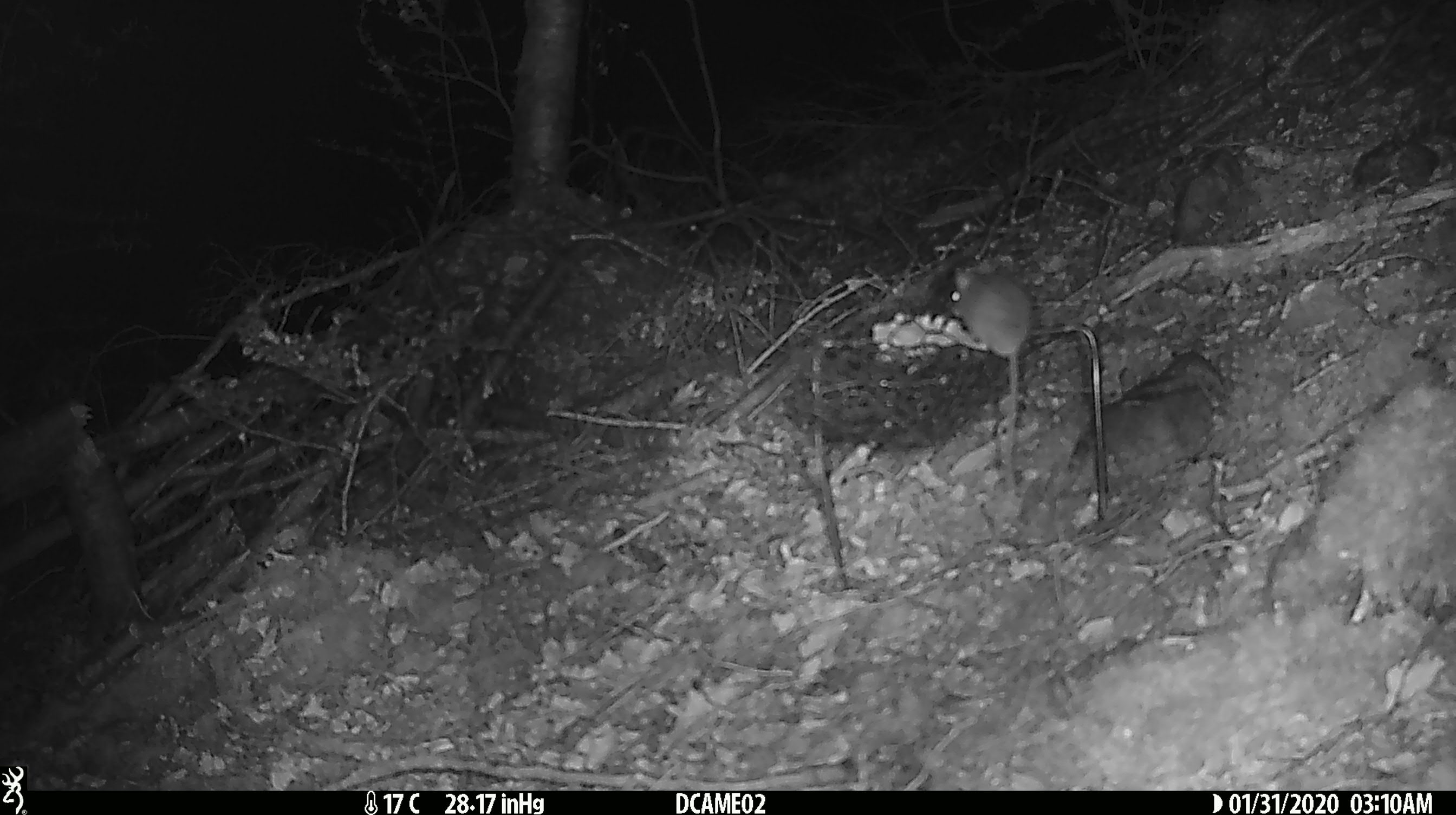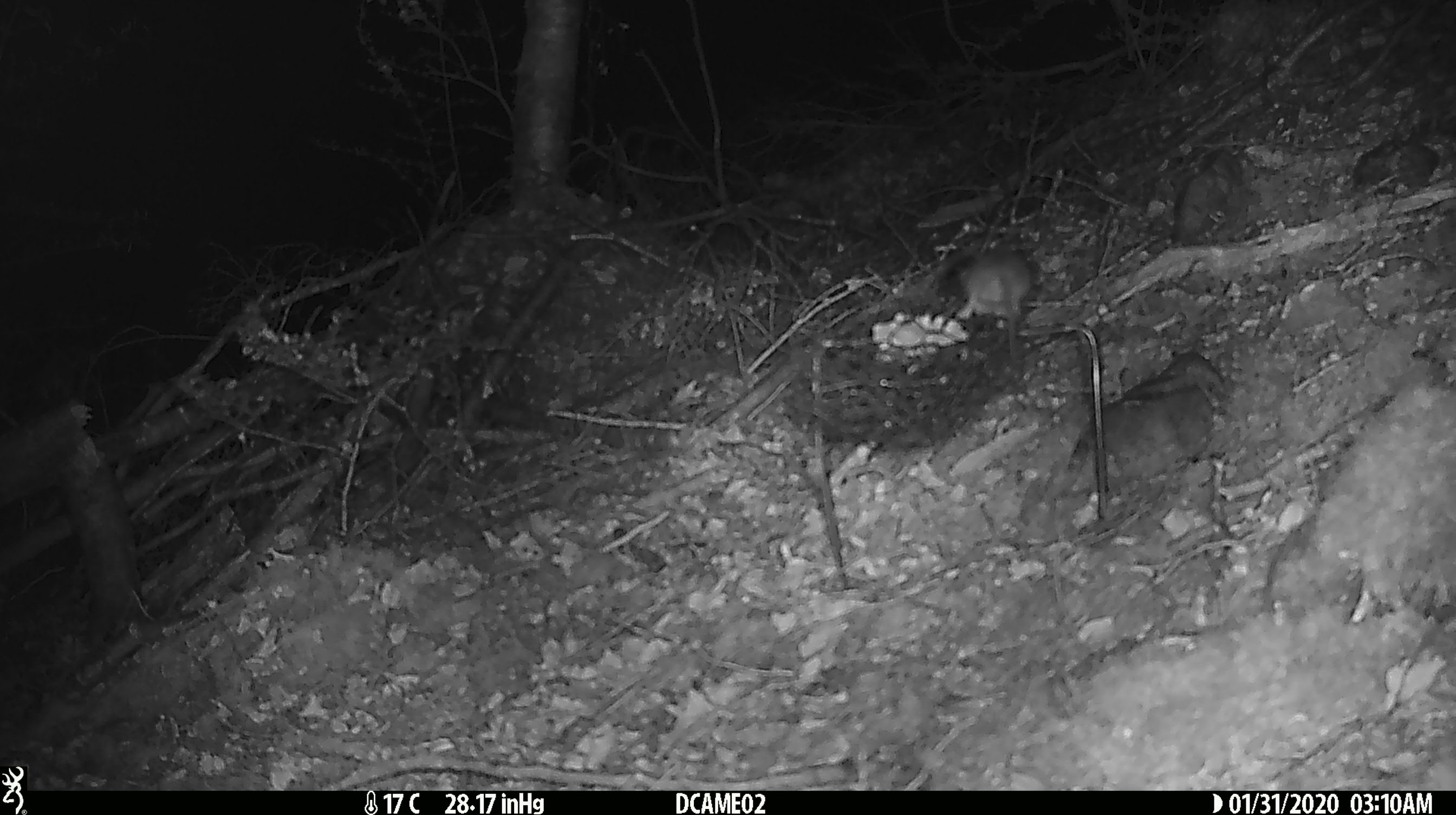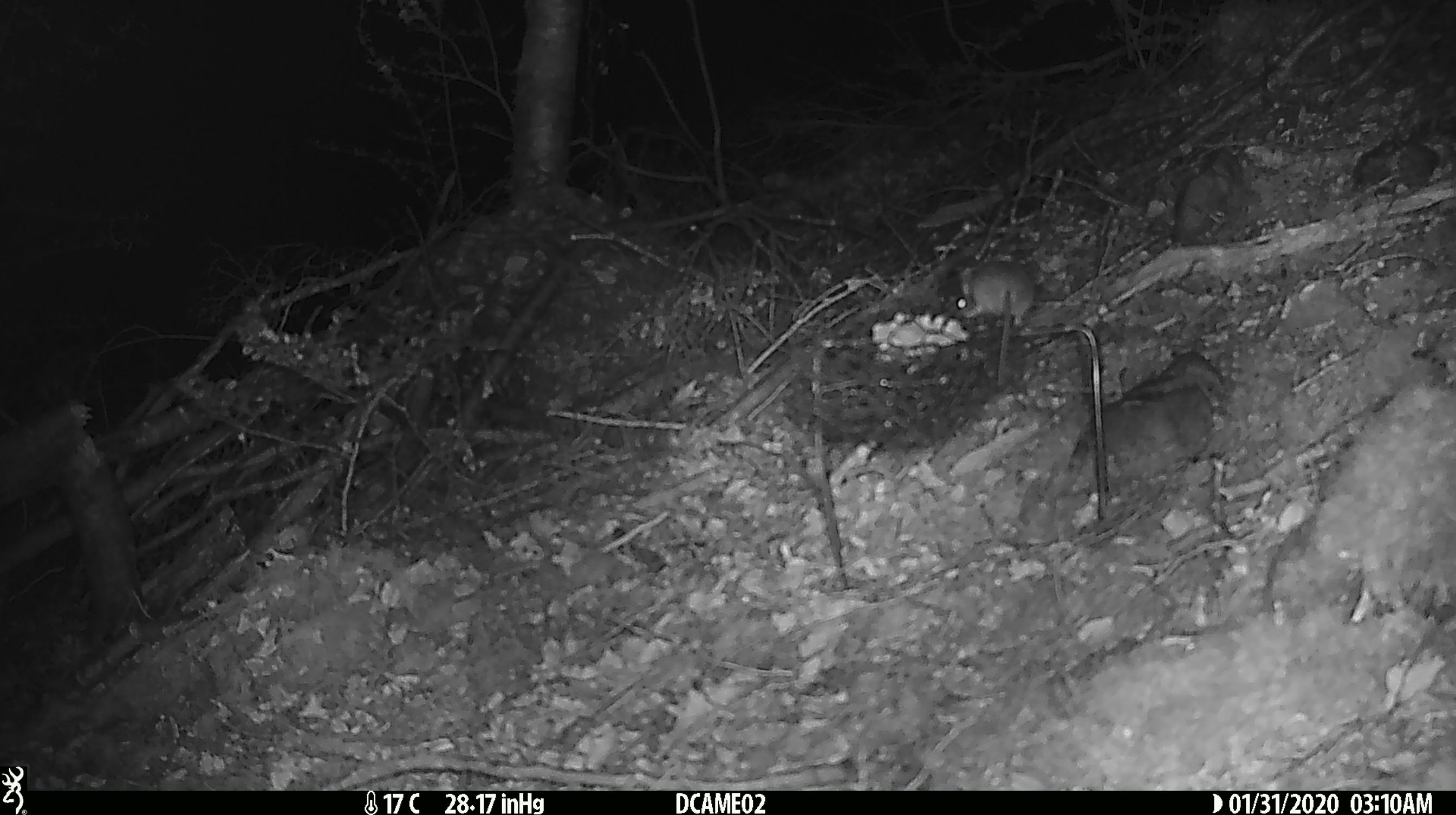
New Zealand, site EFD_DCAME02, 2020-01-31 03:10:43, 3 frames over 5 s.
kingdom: Animalia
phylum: Chordata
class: Mammalia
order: Rodentia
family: Muridae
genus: Mus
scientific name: Mus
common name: mouse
Mouse (Mus).